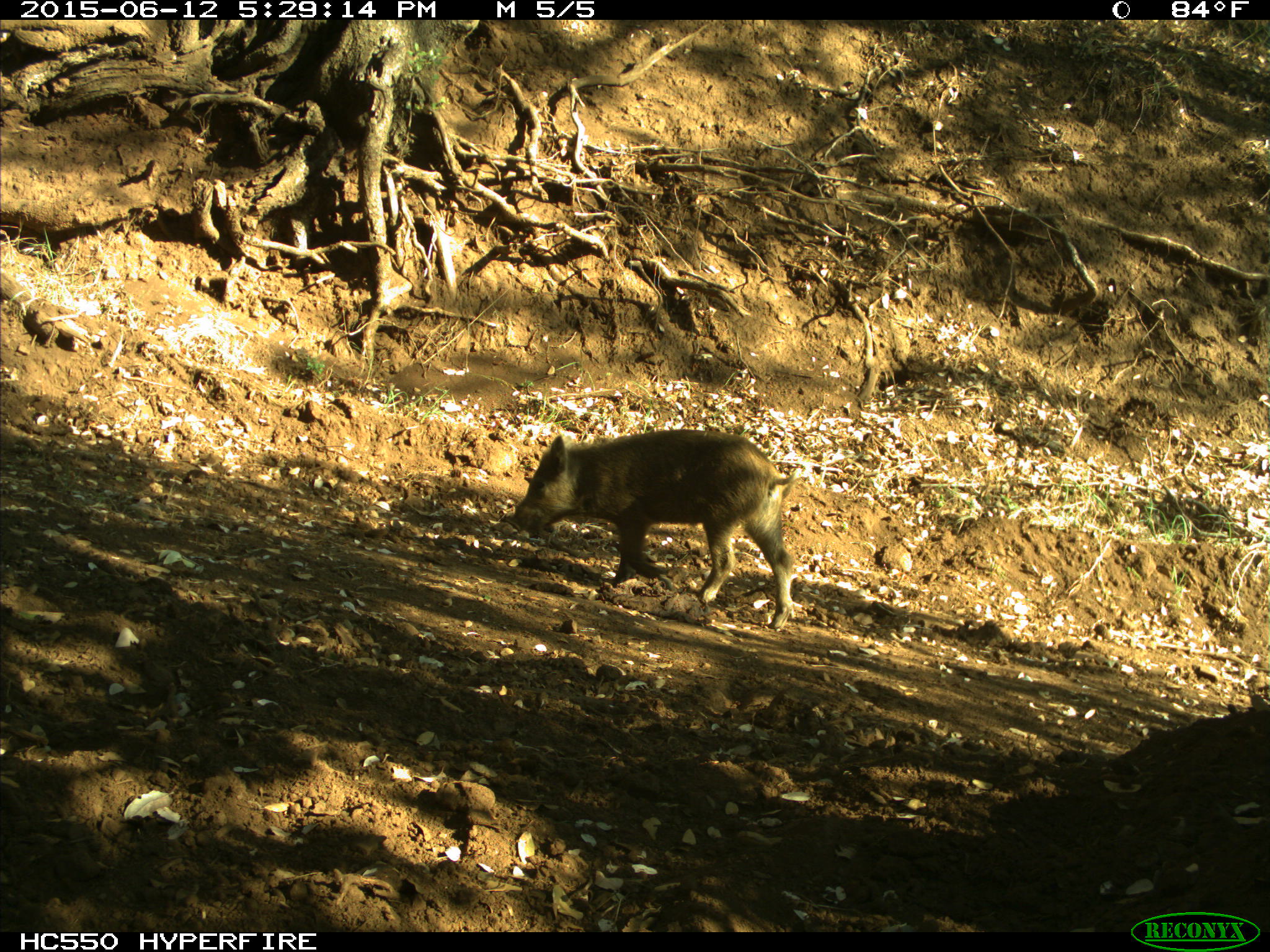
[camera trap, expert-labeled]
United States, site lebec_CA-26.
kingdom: Animalia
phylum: Chordata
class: Mammalia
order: Artiodactyla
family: Suidae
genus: Sus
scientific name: Sus scrofa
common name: wild boar